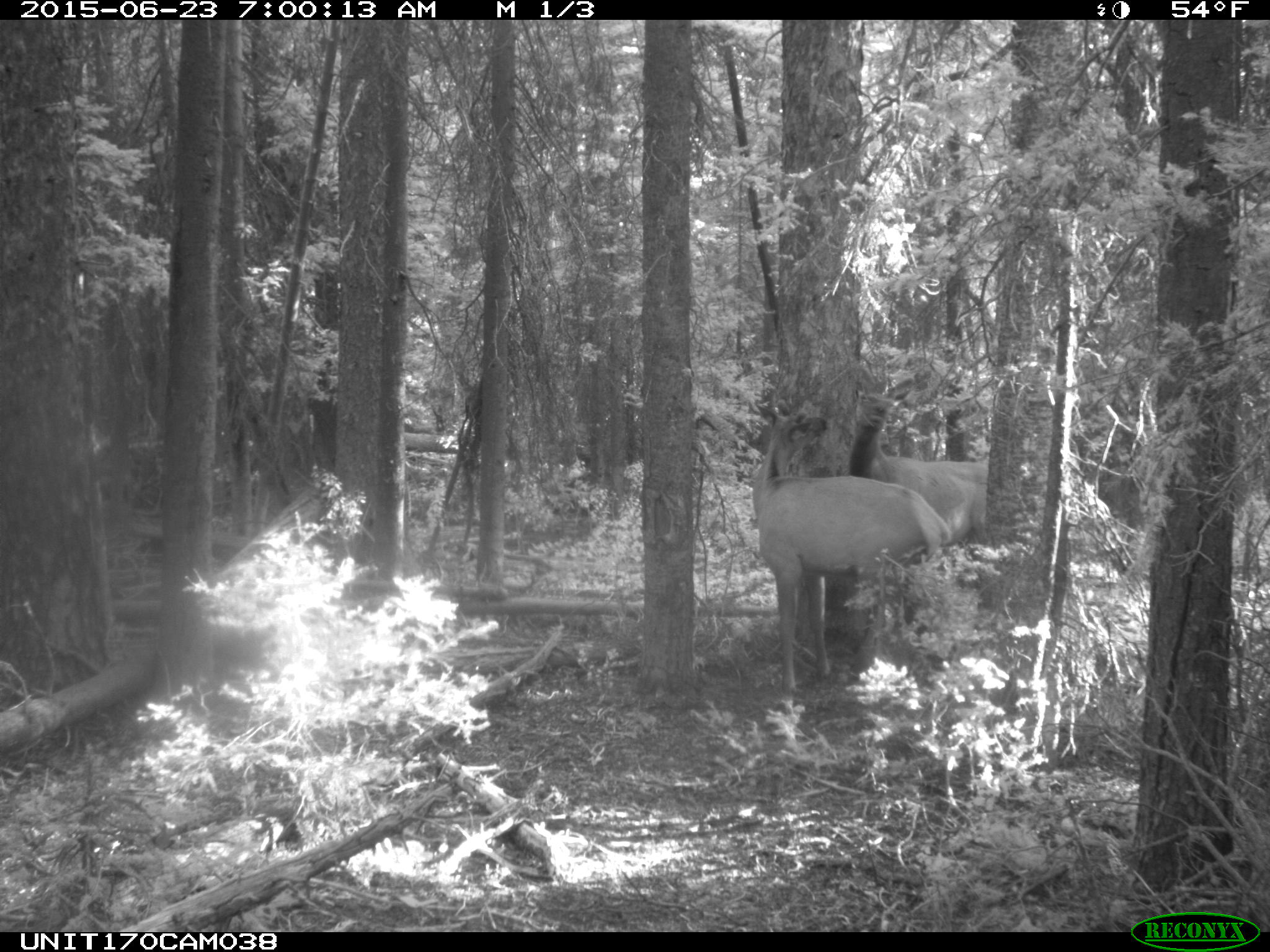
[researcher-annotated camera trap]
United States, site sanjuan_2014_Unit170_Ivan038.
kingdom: Animalia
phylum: Chordata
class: Mammalia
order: Artiodactyla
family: Cervidae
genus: Cervus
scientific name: Cervus elaphus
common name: red deer